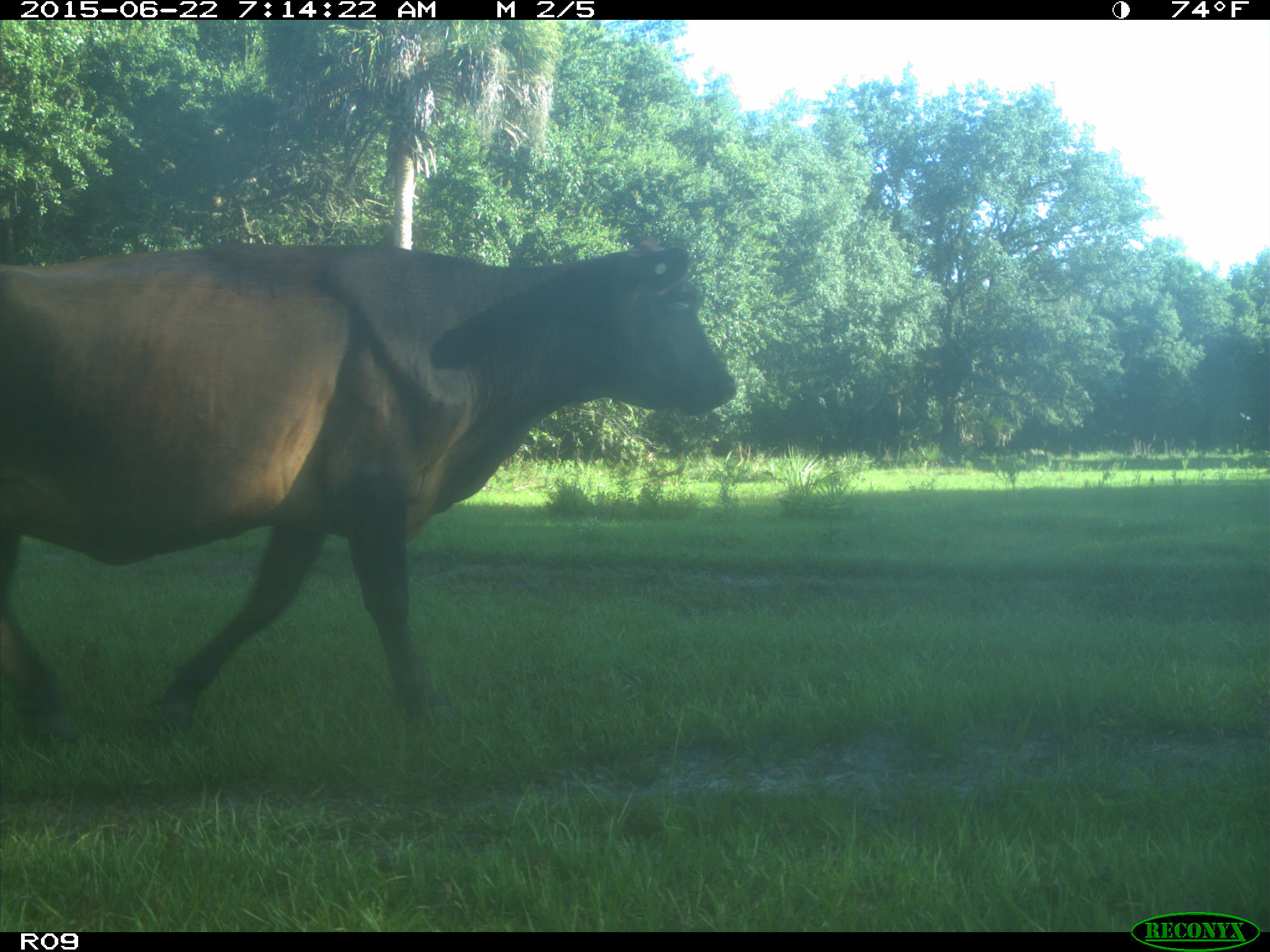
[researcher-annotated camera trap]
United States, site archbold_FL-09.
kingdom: Animalia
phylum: Chordata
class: Mammalia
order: Artiodactyla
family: Bovidae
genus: Bos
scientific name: Bos taurus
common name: domestic cow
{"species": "Bos taurus (domestic cow)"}